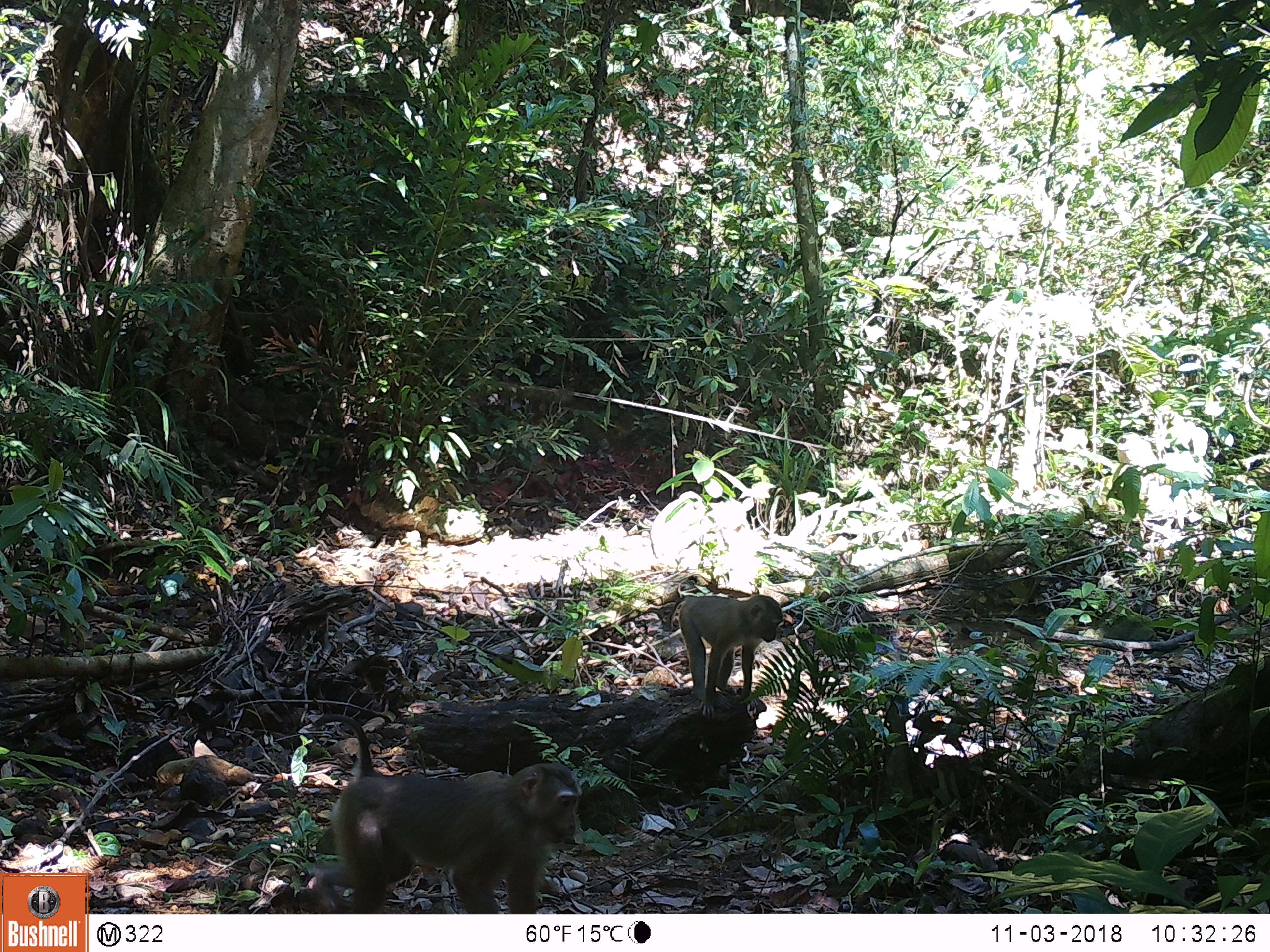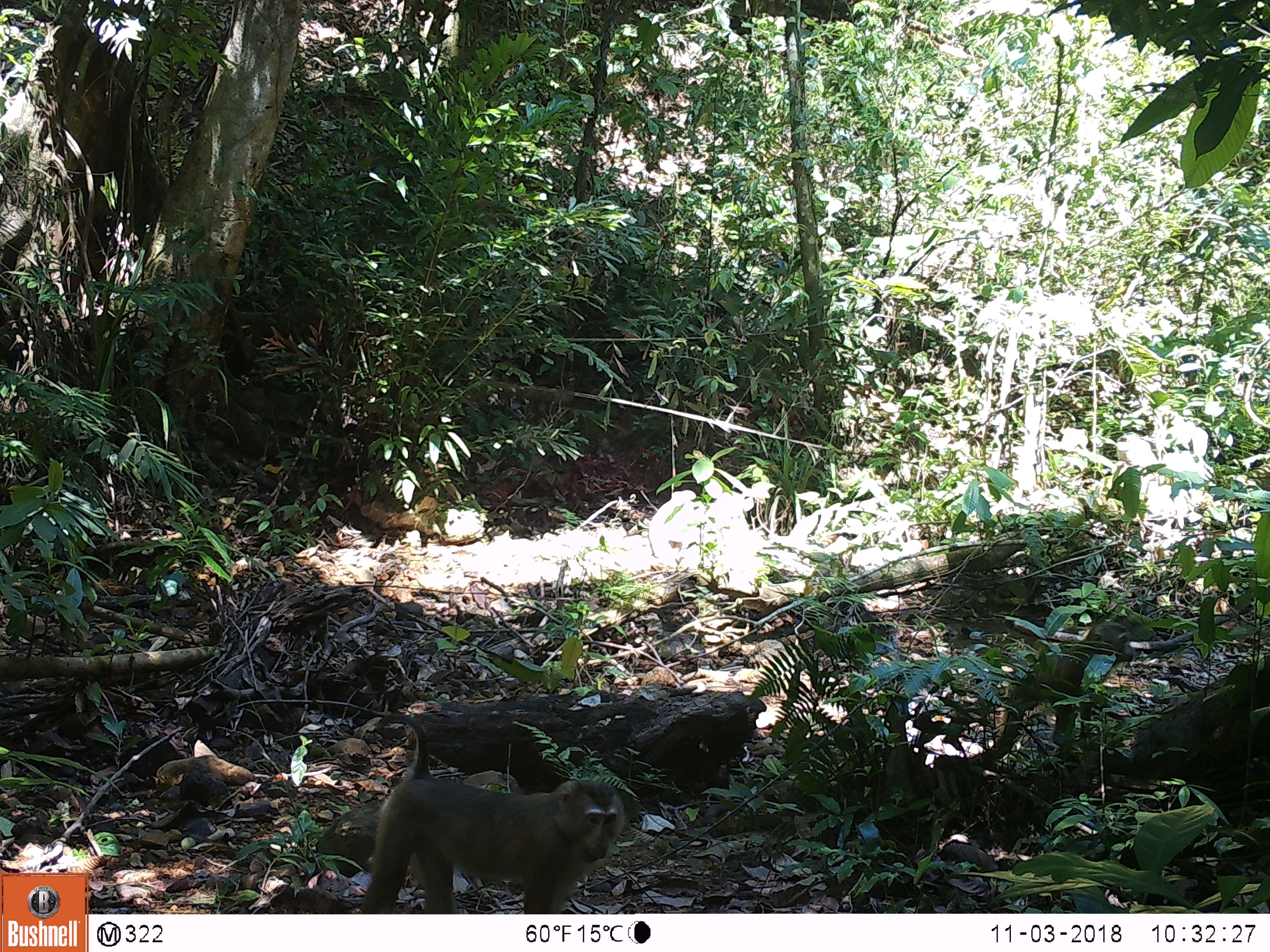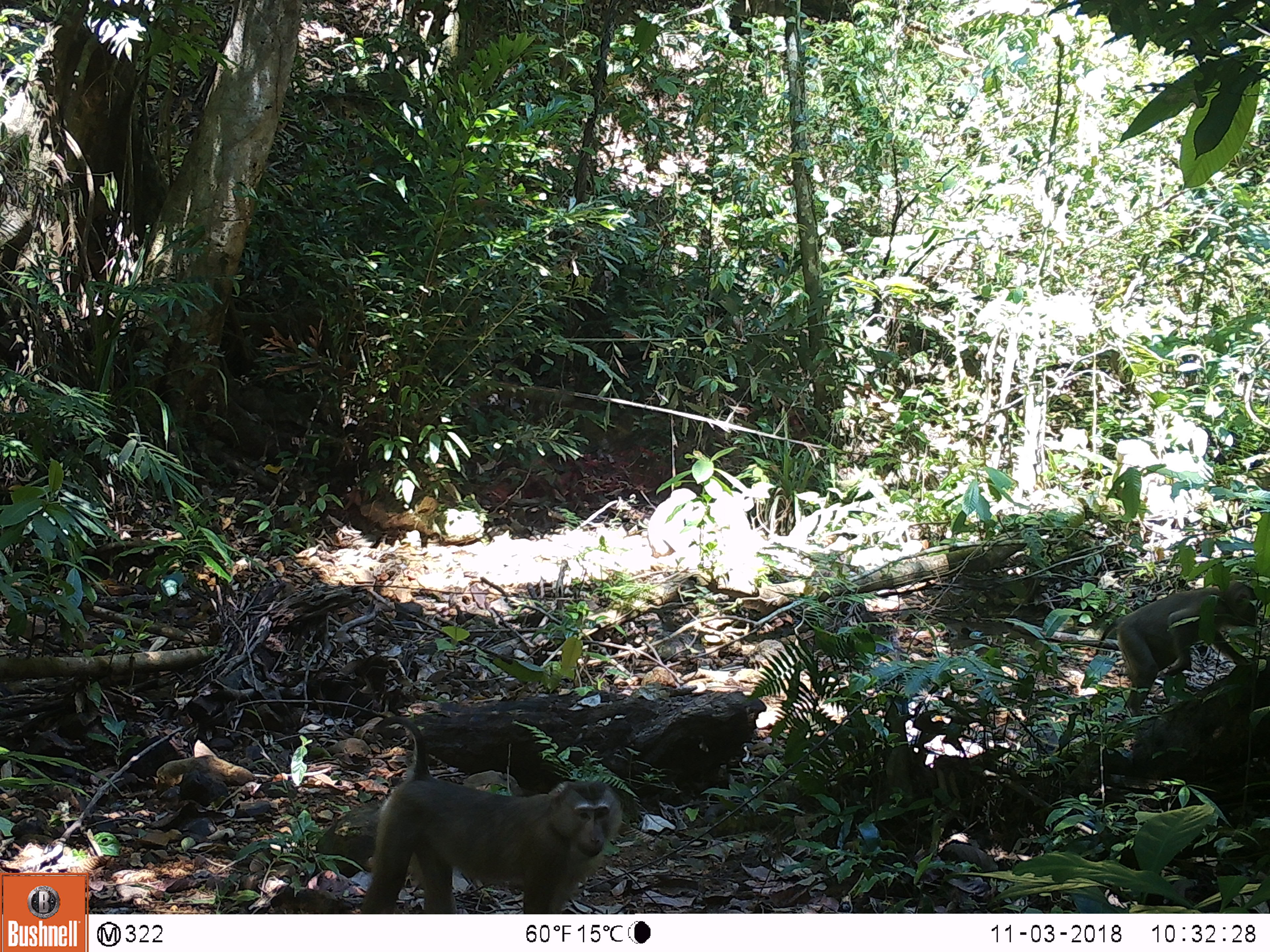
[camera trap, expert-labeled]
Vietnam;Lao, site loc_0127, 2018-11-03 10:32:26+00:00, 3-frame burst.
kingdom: Animalia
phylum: Chordata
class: Mammalia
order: Primates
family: Cercopithecidae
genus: Macaca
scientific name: Macaca nemestrina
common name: pig-tailed macaque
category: pig tailed macaque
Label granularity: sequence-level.